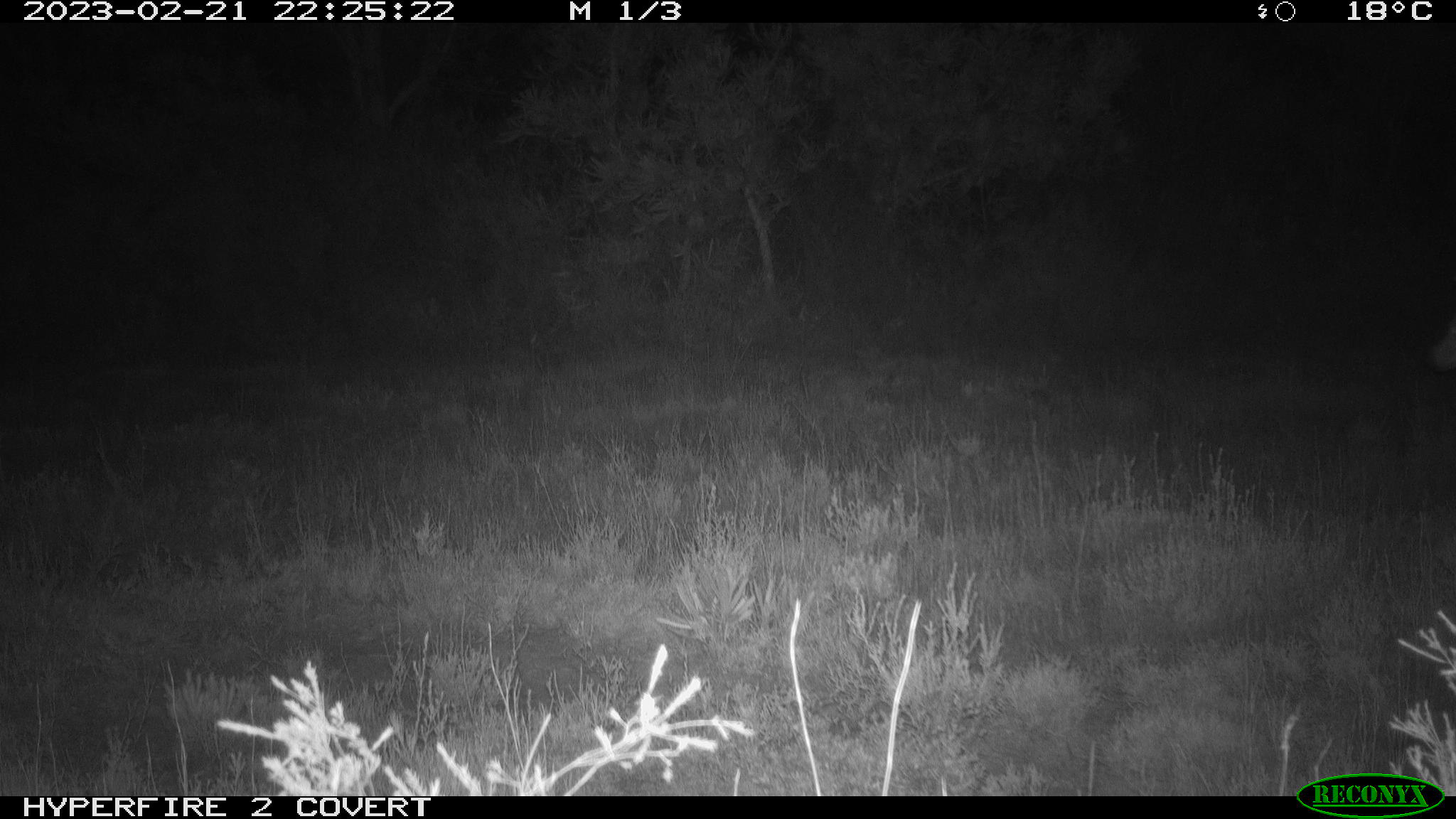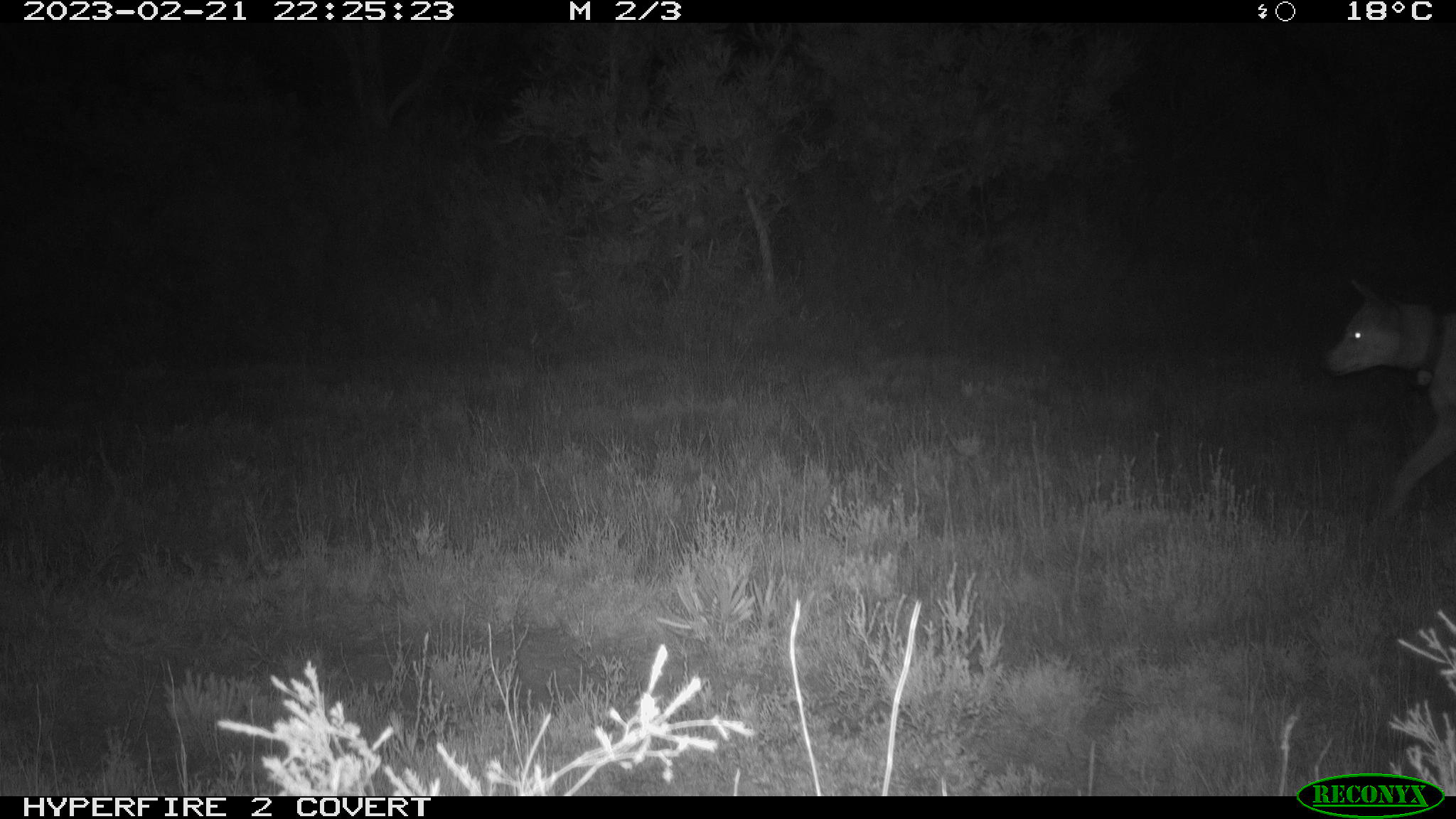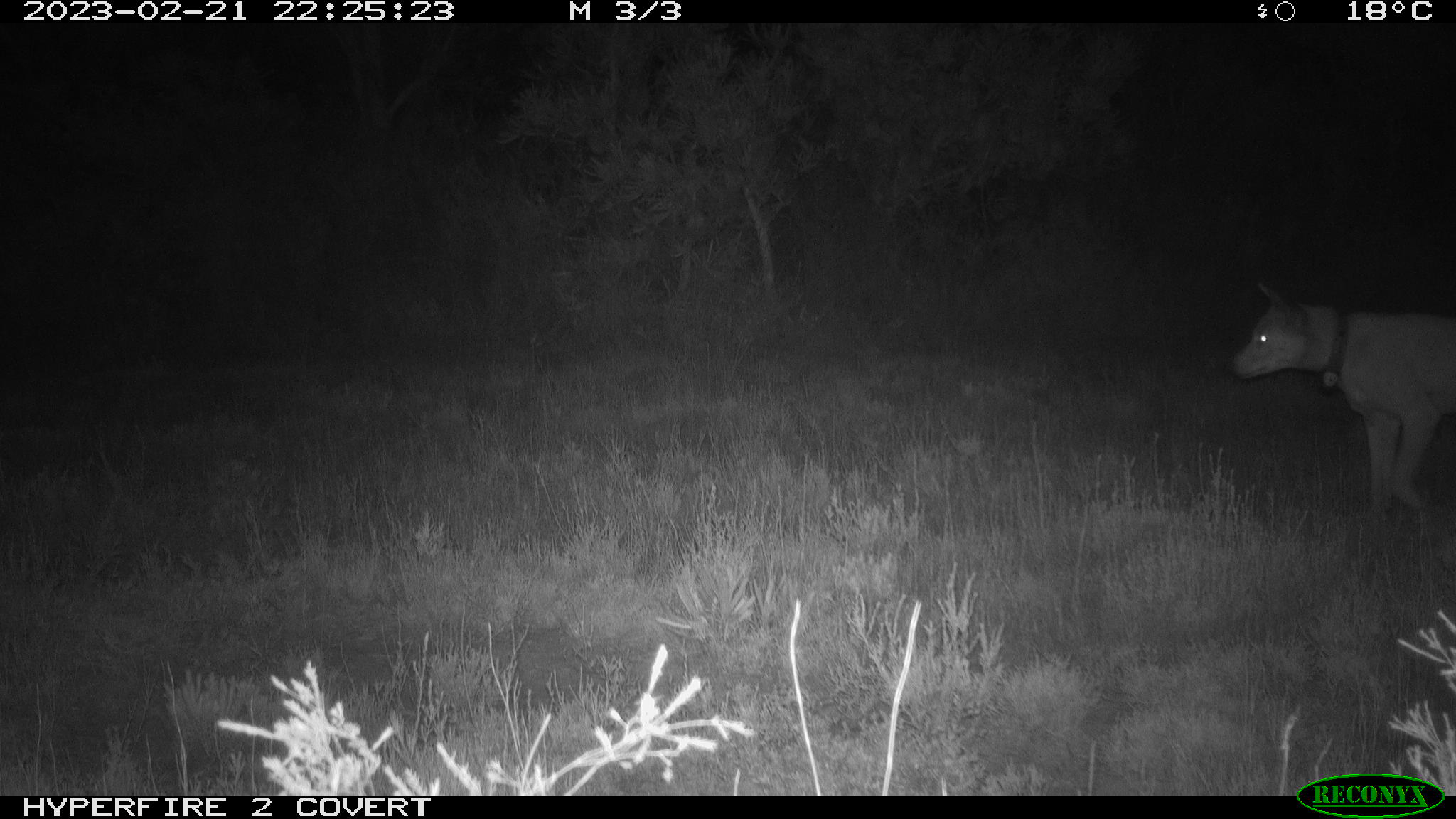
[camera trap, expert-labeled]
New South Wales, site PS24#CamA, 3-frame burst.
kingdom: Animalia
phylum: Chordata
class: Mammalia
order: Carnivora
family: Canidae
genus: Canis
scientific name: Canis familiaris dingo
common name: dingo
Dingo (Canis familiaris dingo).